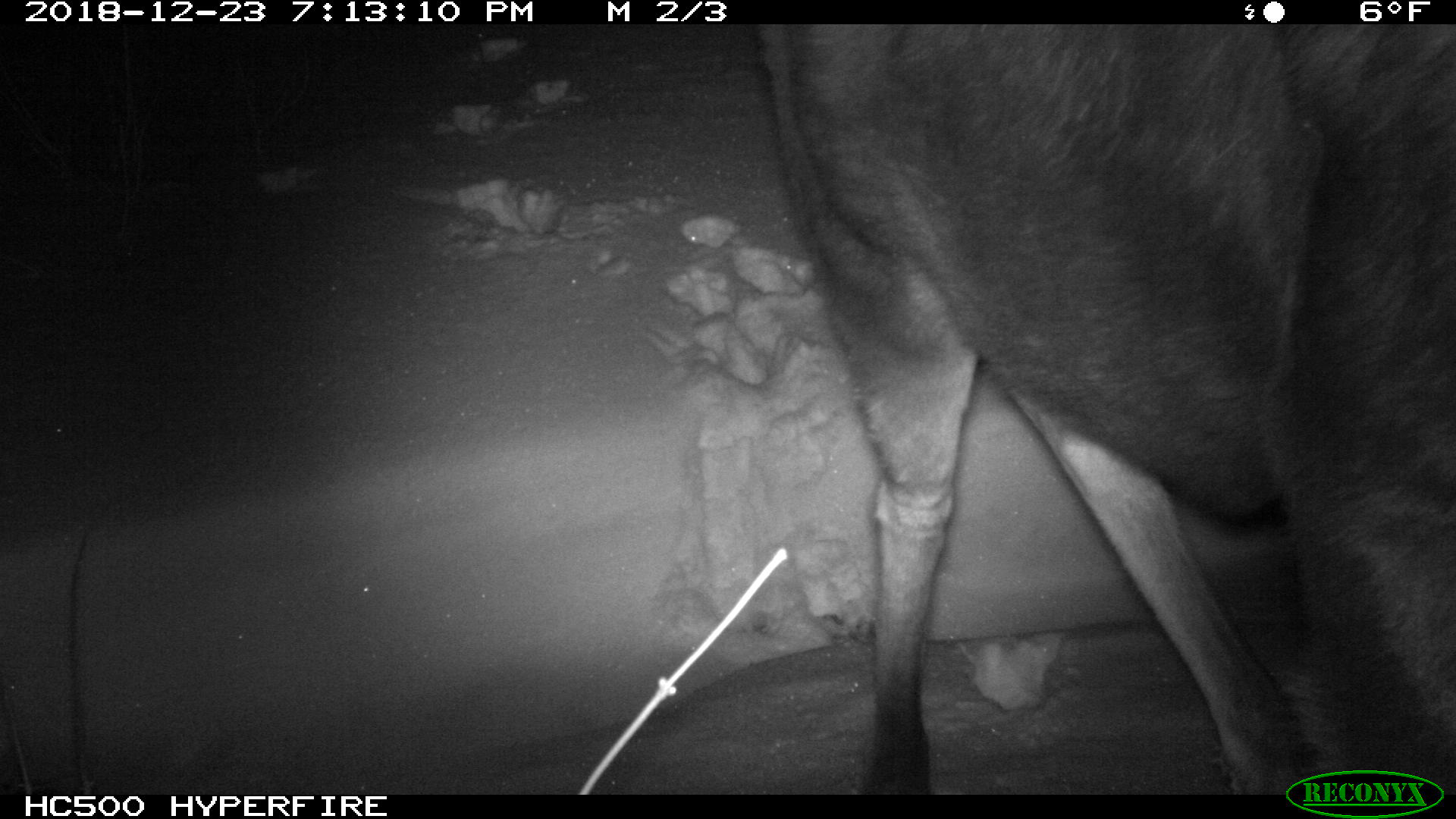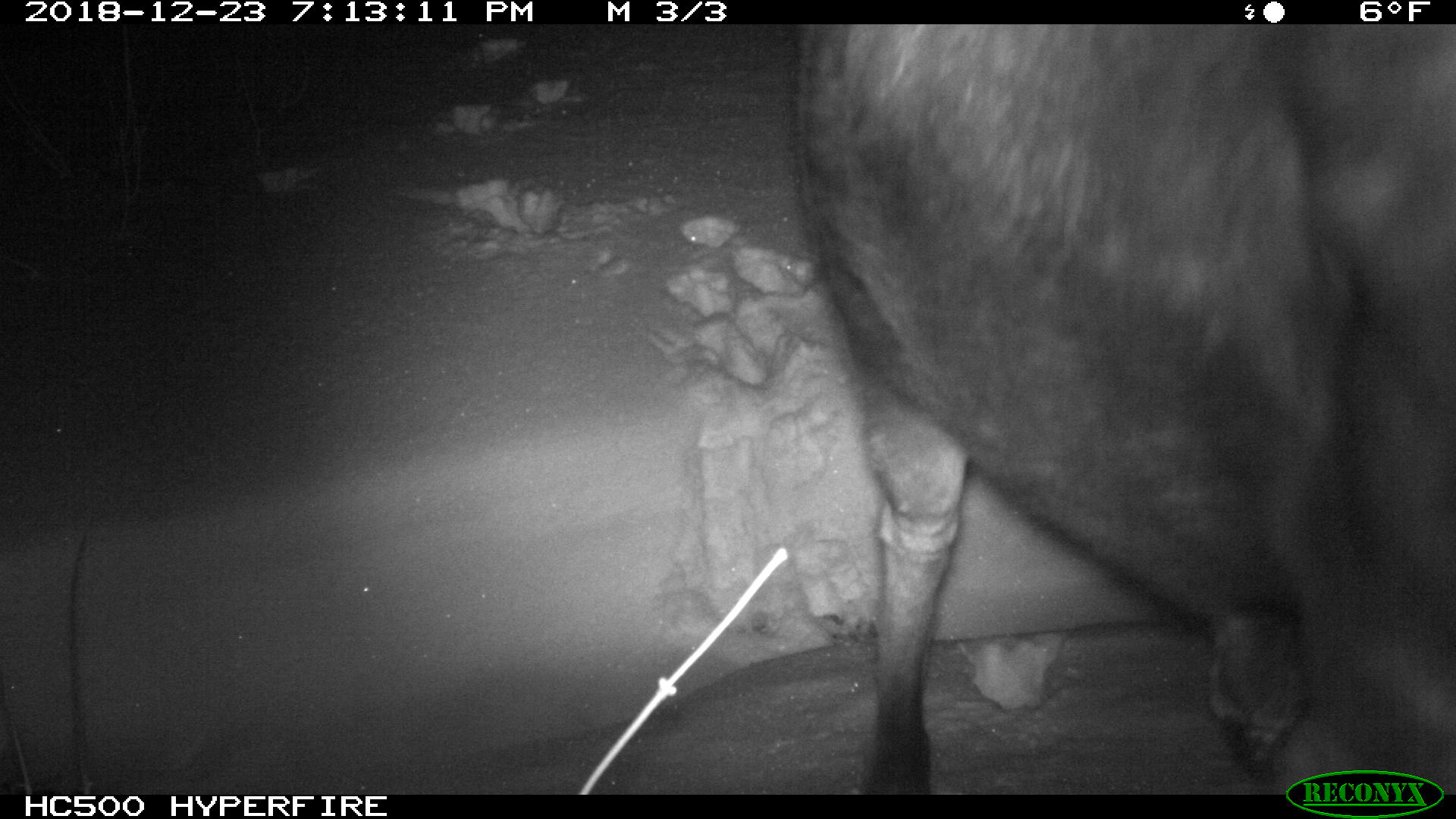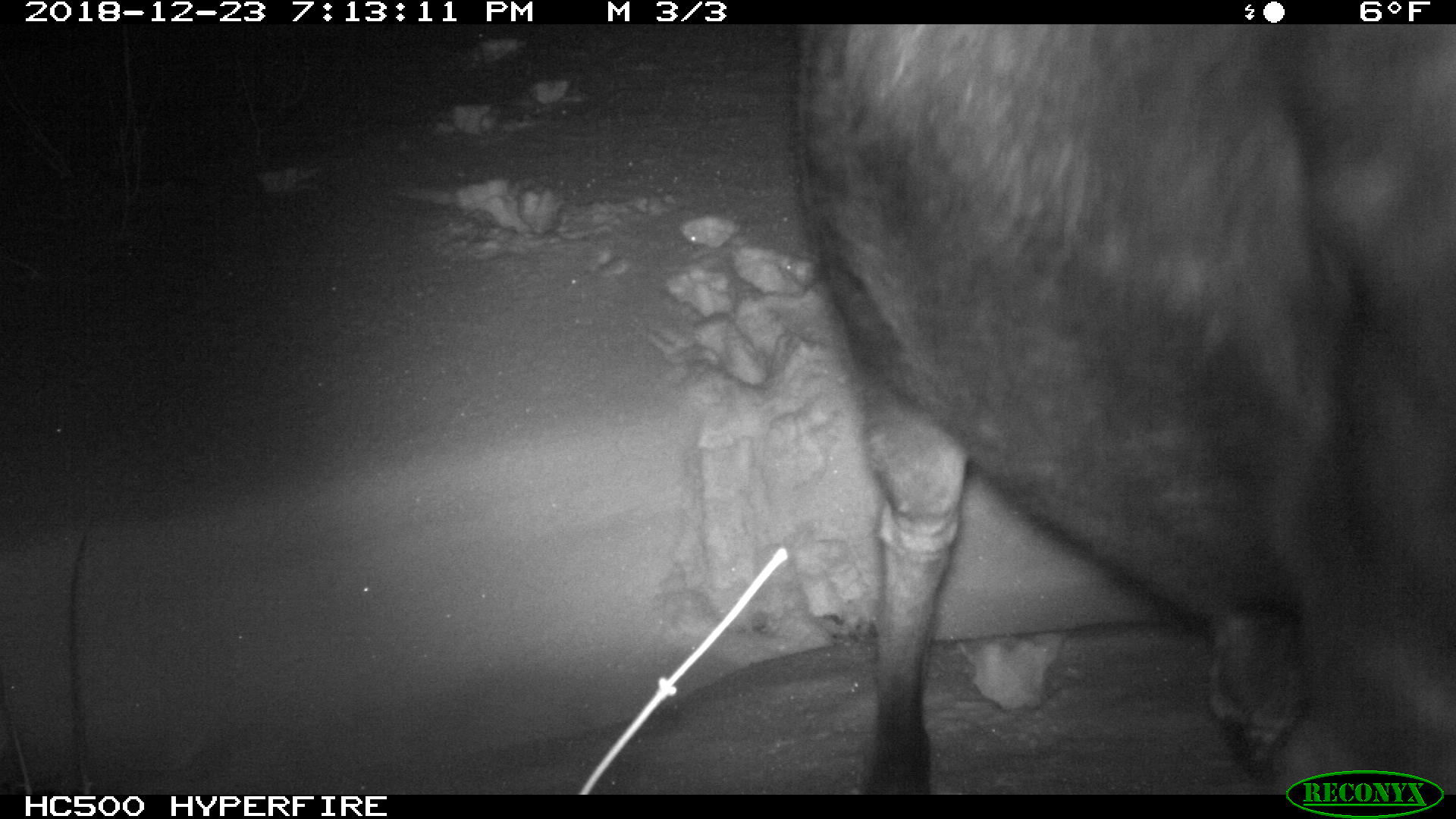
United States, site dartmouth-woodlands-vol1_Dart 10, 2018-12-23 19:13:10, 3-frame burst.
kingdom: Animalia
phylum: Chordata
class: Mammalia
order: Artiodactyla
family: Cervidae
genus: Alces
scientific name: Alces alces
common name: moose